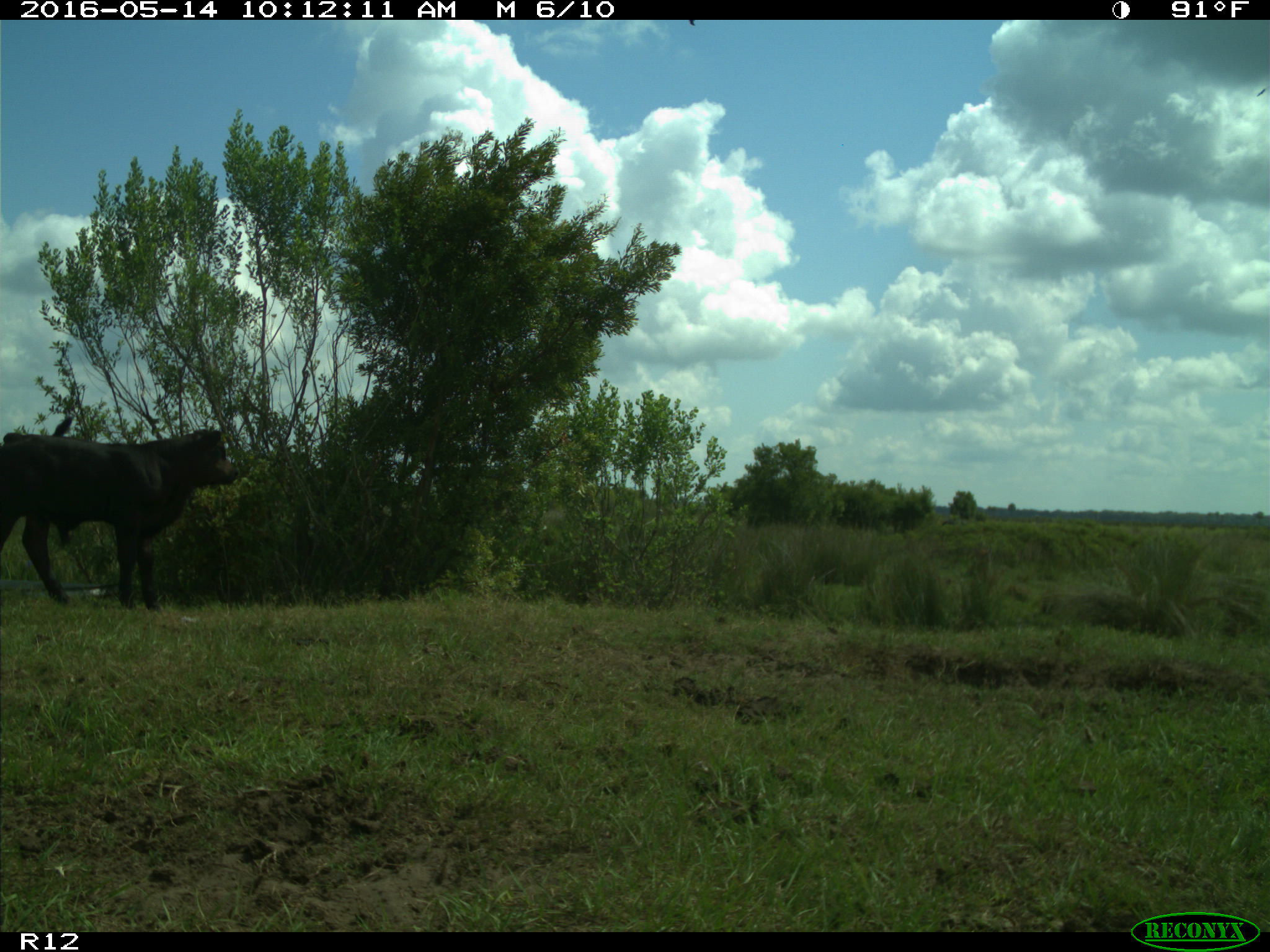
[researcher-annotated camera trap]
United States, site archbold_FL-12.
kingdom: Animalia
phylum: Chordata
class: Mammalia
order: Artiodactyla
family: Bovidae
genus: Bos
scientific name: Bos taurus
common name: domestic cow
Bos taurus (domestic cow).